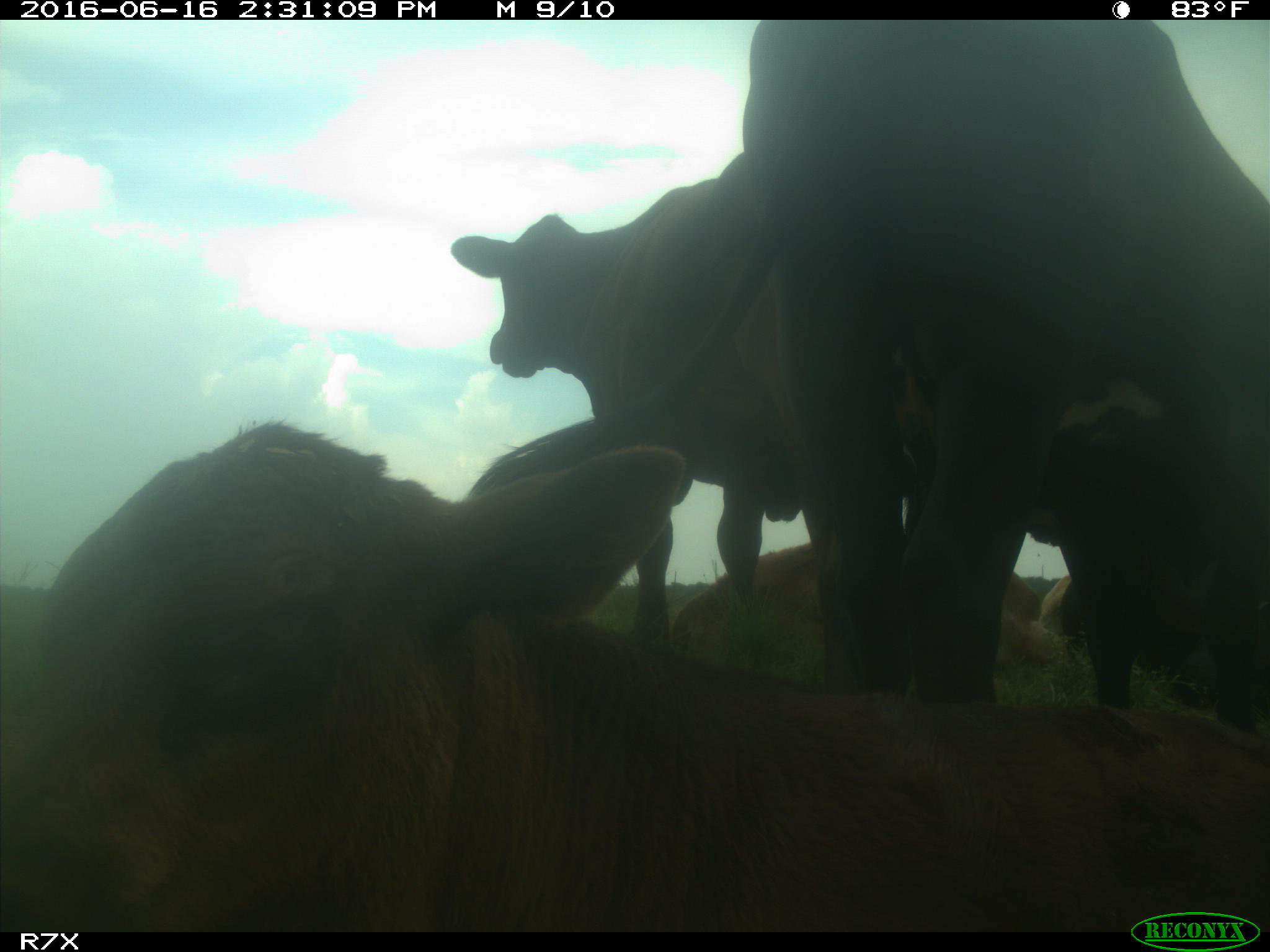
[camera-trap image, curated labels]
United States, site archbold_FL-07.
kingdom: Animalia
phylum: Chordata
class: Mammalia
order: Artiodactyla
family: Bovidae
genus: Bos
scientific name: Bos taurus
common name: domestic cow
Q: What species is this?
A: Bos taurus (domestic cow).